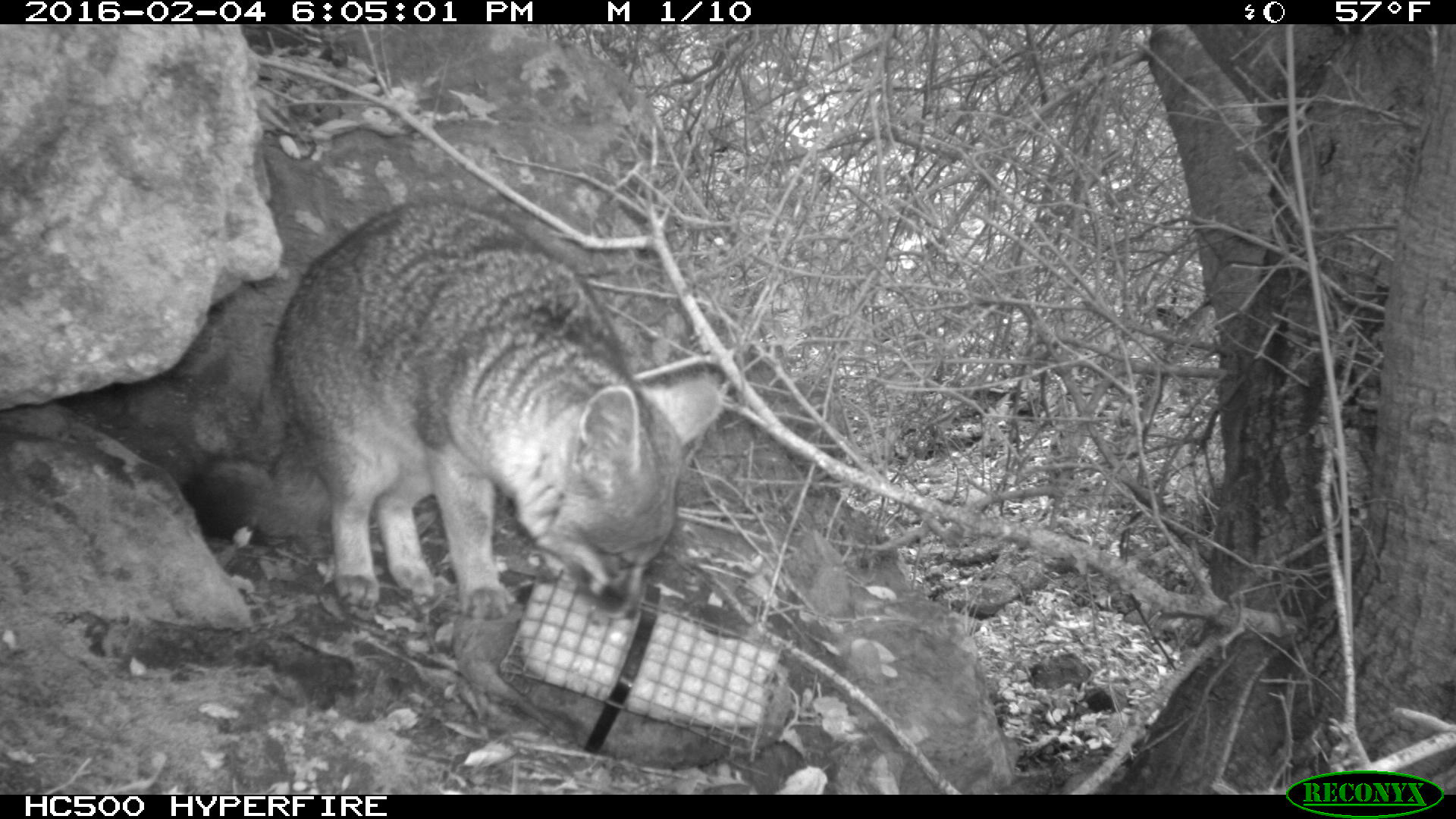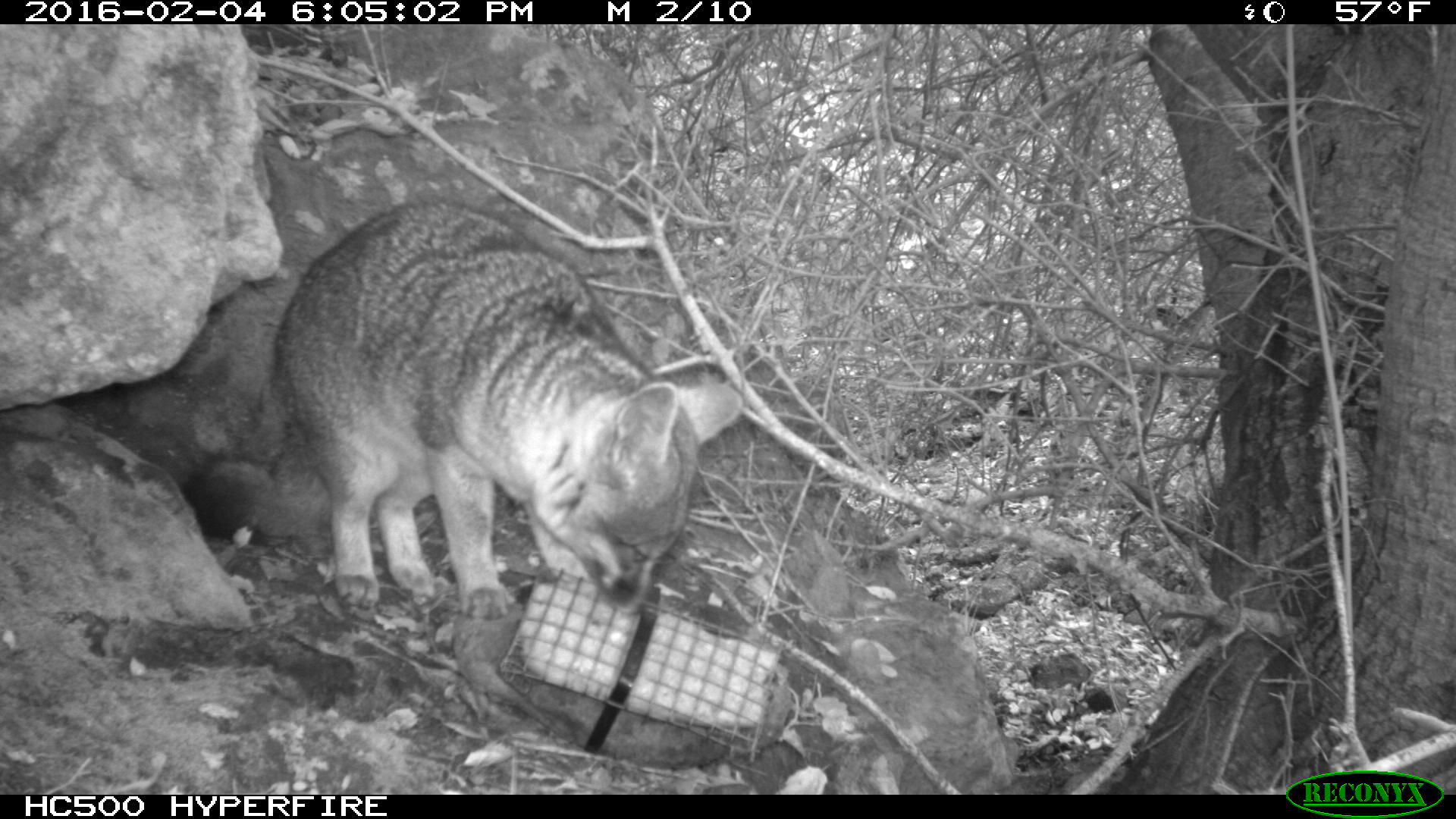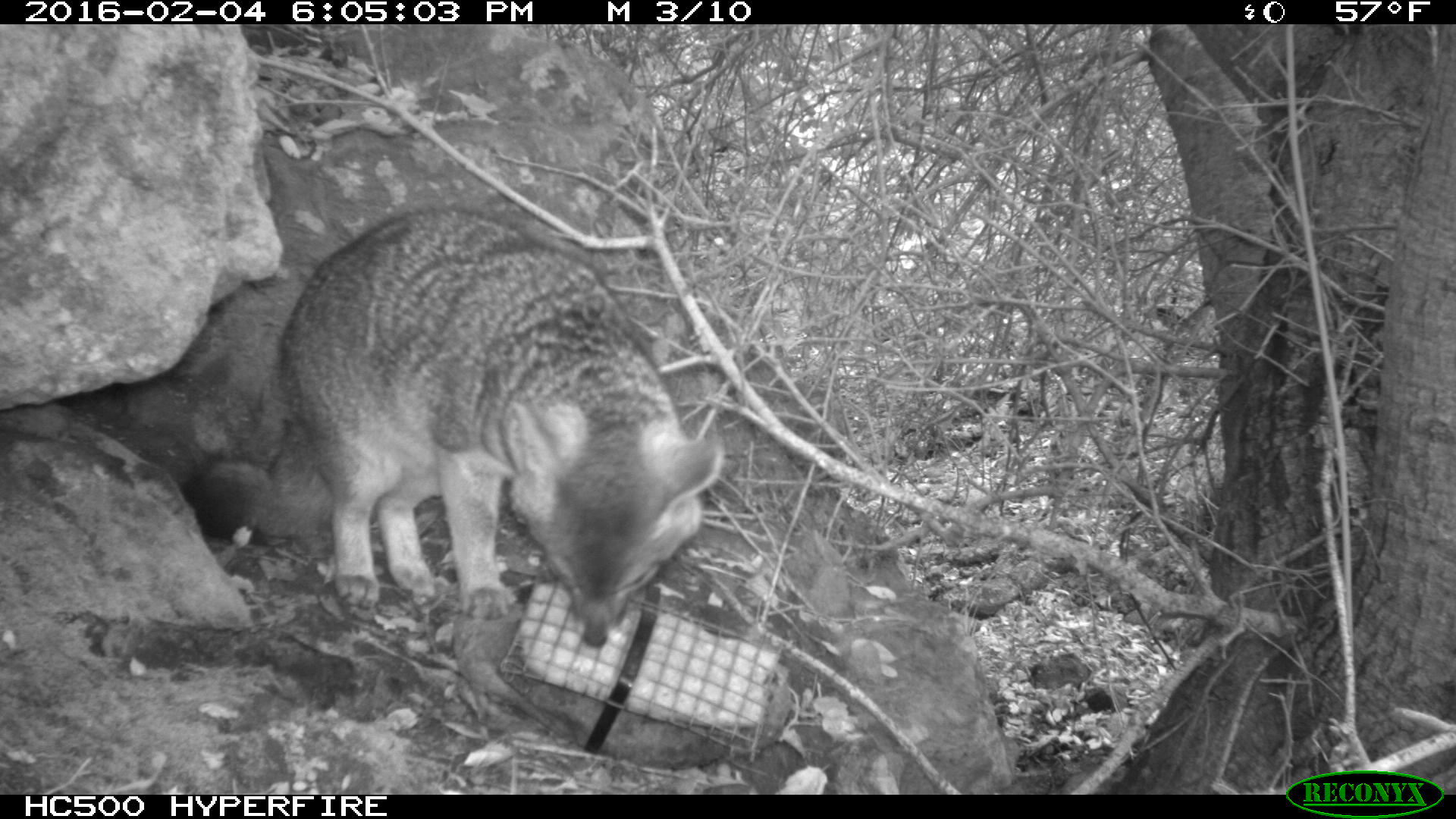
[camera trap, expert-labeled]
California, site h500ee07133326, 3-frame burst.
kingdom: Animalia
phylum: Chordata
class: Mammalia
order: Carnivora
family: Canidae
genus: Urocyon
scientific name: Urocyon littoralis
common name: island fox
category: fox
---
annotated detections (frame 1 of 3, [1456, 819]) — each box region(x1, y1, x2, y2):
fox: region(177, 202, 735, 622)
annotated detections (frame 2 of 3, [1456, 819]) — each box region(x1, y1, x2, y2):
fox: region(181, 199, 745, 620)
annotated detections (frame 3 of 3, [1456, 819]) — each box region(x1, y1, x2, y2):
fox: region(177, 202, 722, 649)